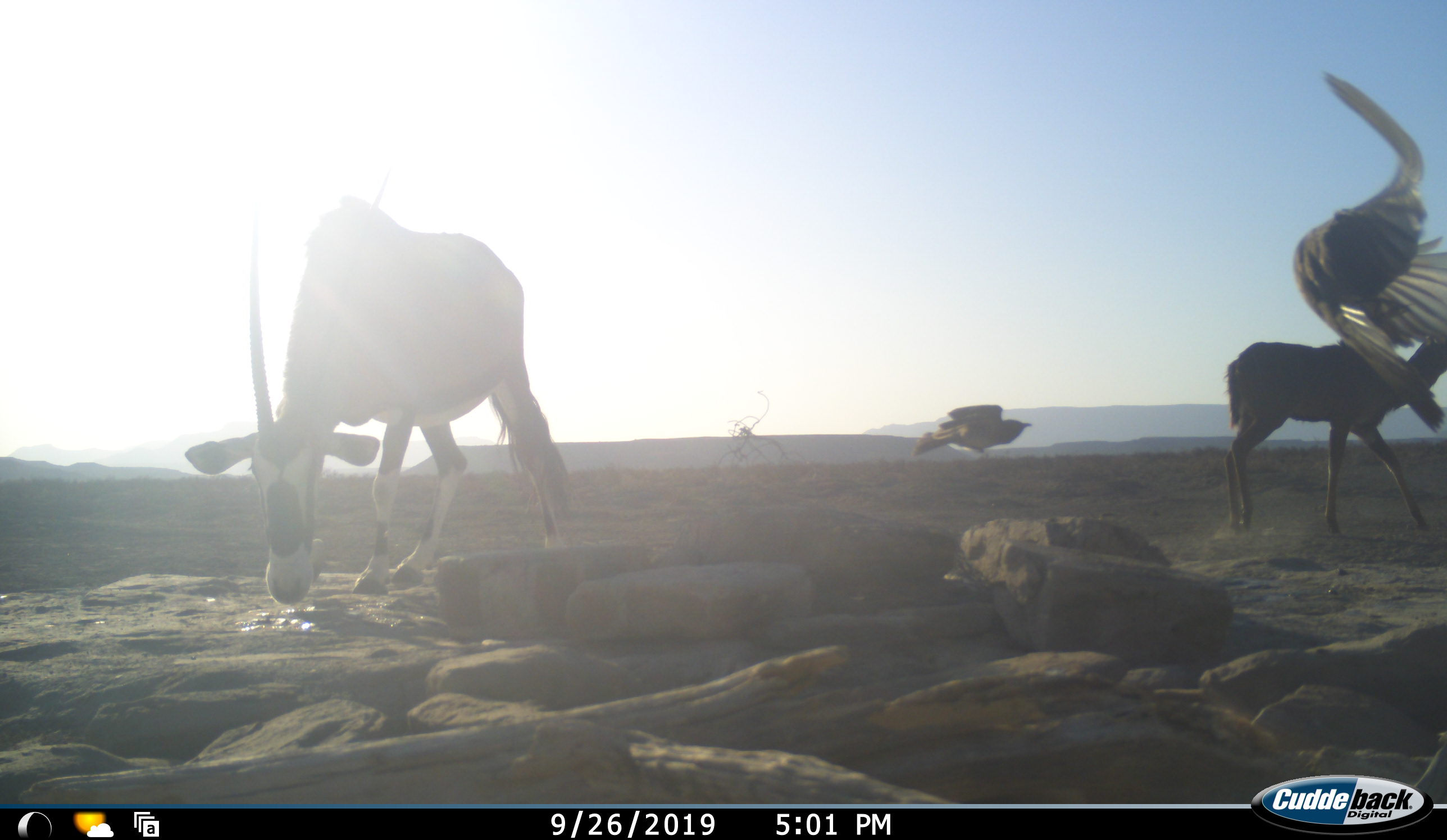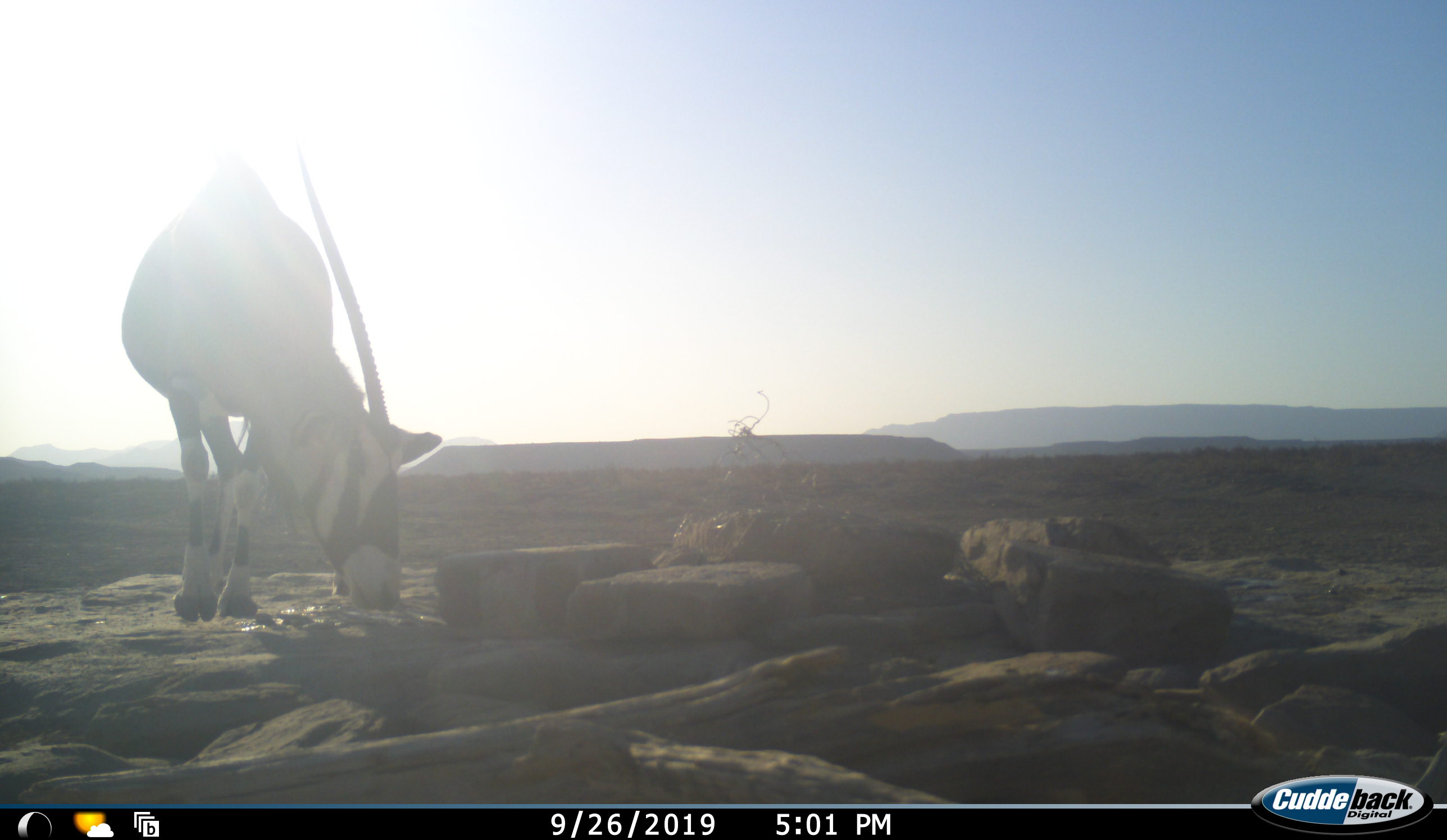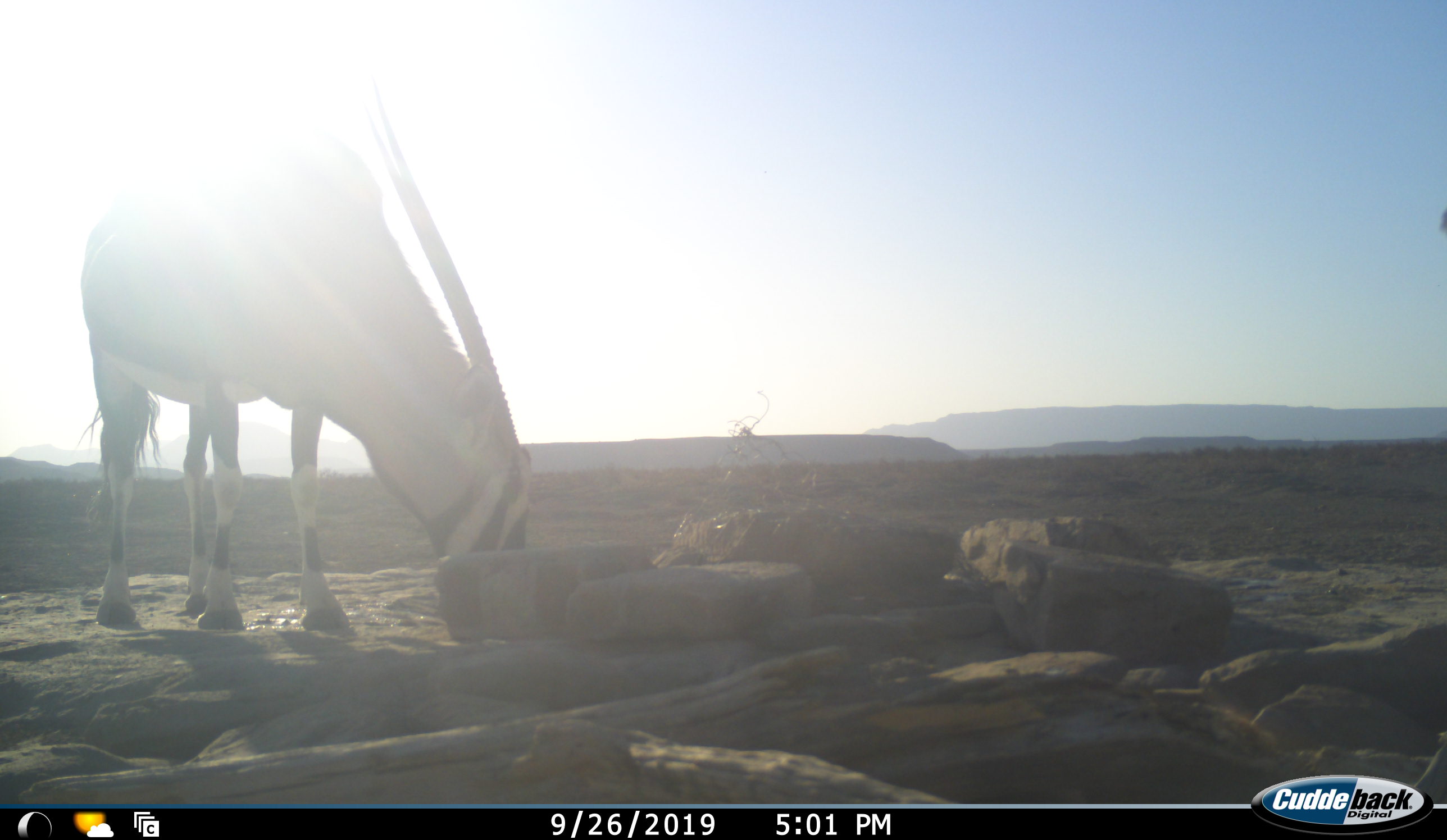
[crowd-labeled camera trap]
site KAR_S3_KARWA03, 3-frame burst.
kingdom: Animalia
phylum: Chordata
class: Aves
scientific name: Aves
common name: bird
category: birdother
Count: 2.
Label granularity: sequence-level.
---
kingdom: Animalia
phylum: Chordata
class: Mammalia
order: Artiodactyla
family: Bovidae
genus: Oryx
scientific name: Oryx gazella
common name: gemsbok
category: oryx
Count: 1.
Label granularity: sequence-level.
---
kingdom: Animalia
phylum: Chordata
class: Mammalia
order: Artiodactyla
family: Bovidae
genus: Tragelaphus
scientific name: Tragelaphus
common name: kudu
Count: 1.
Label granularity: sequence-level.